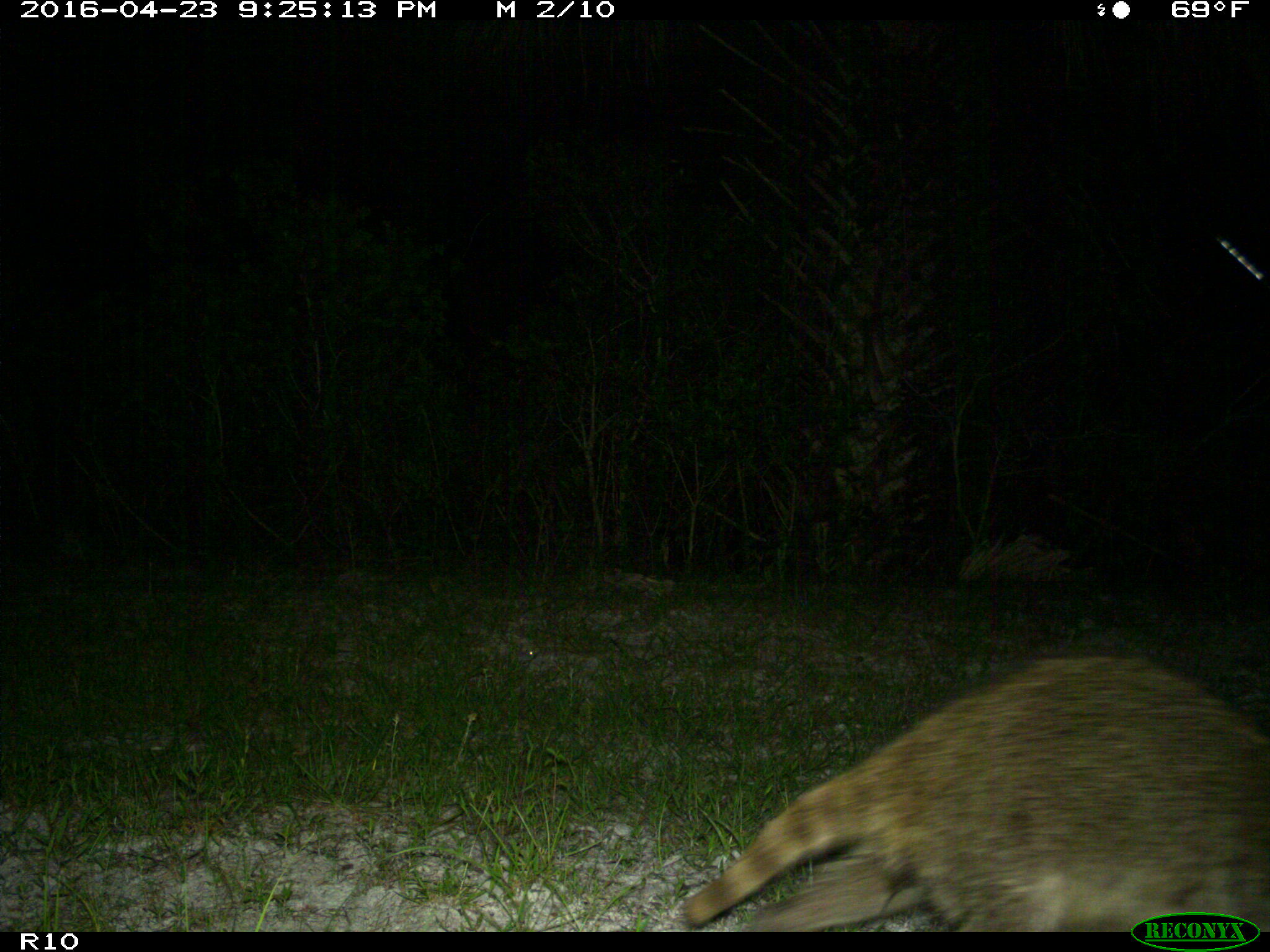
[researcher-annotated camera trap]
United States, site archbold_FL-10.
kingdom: Animalia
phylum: Chordata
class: Mammalia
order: Carnivora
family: Procyonidae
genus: Procyon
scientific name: Procyon lotor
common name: common raccoon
Procyon lotor (common raccoon).